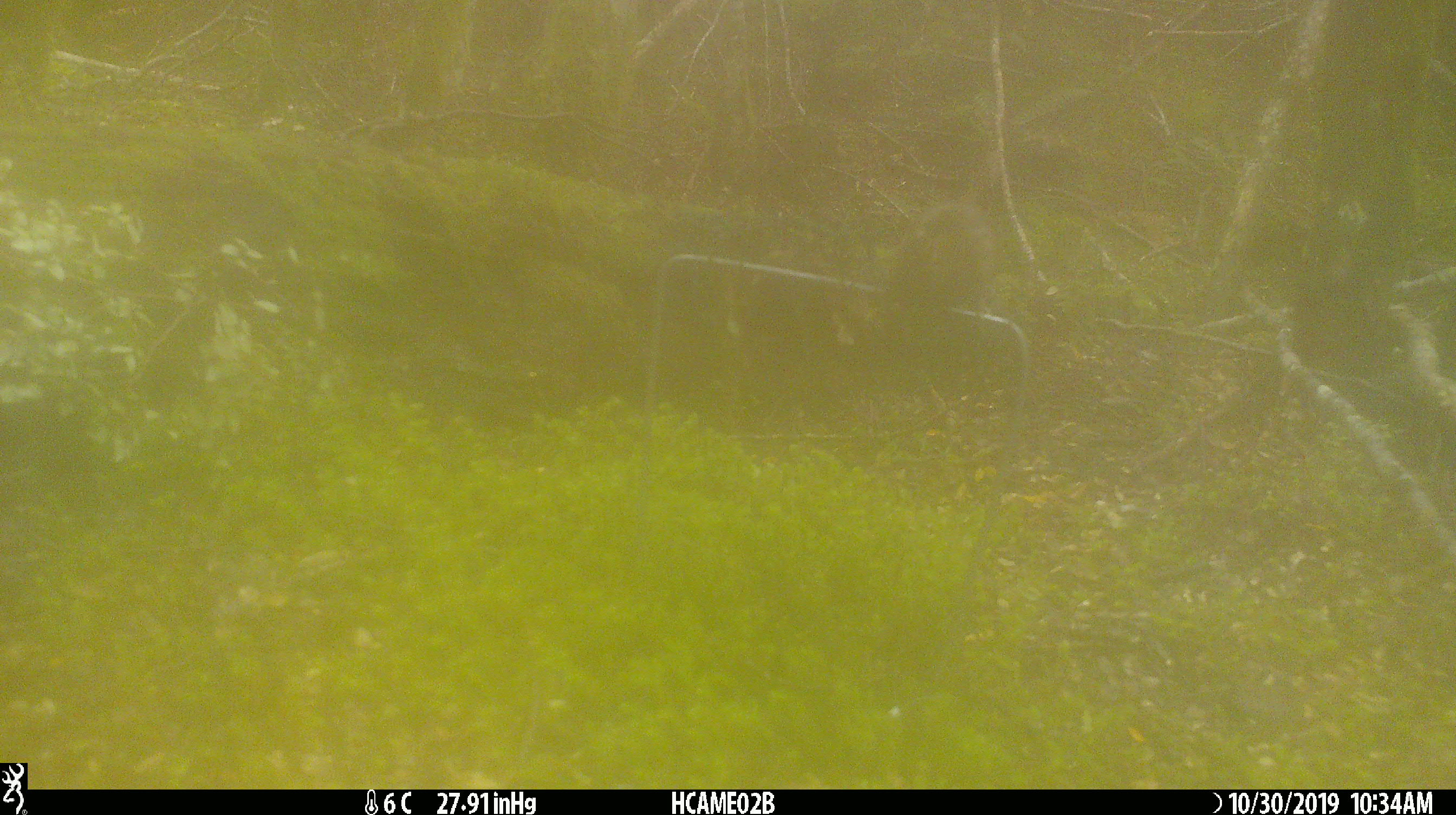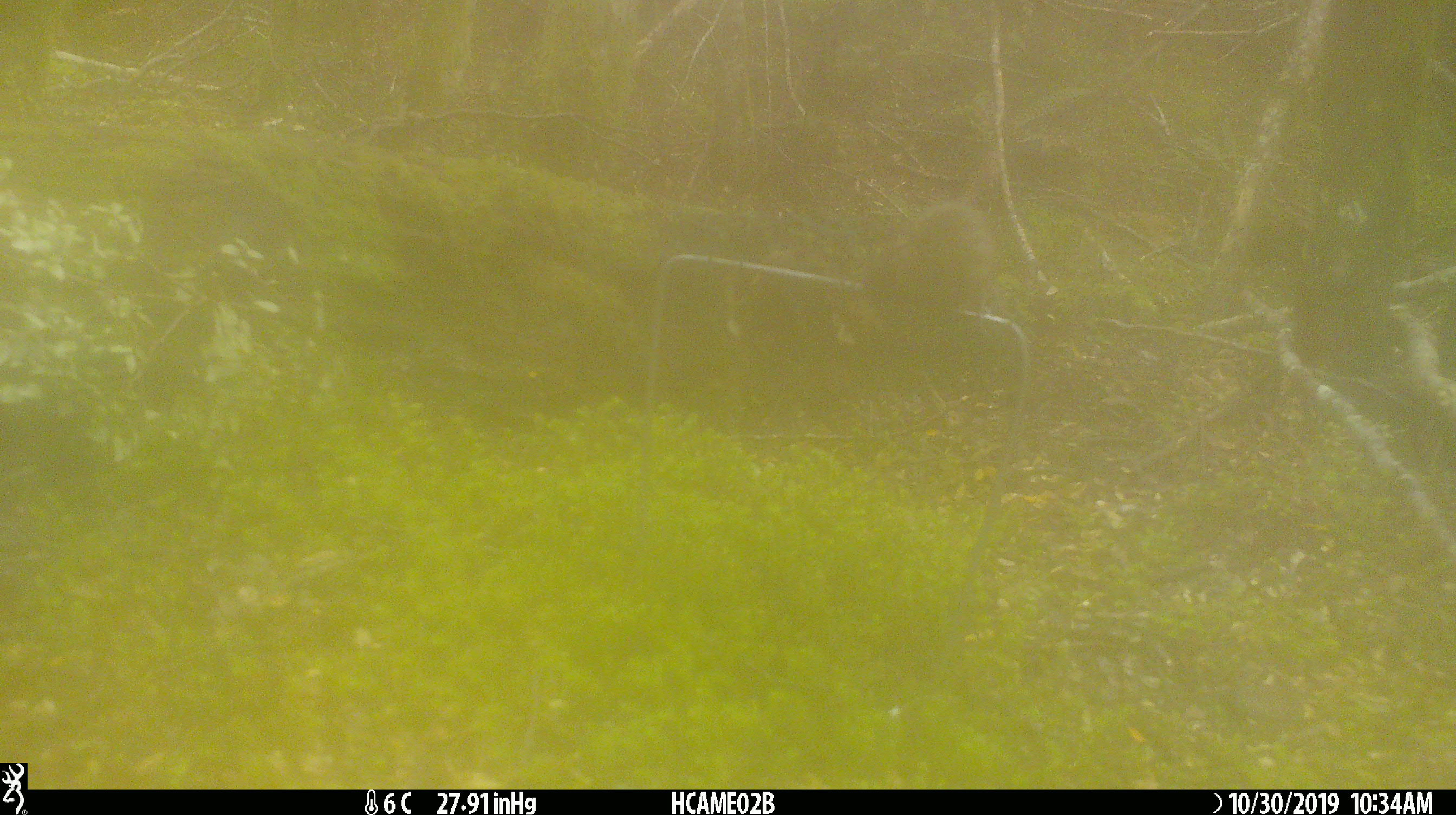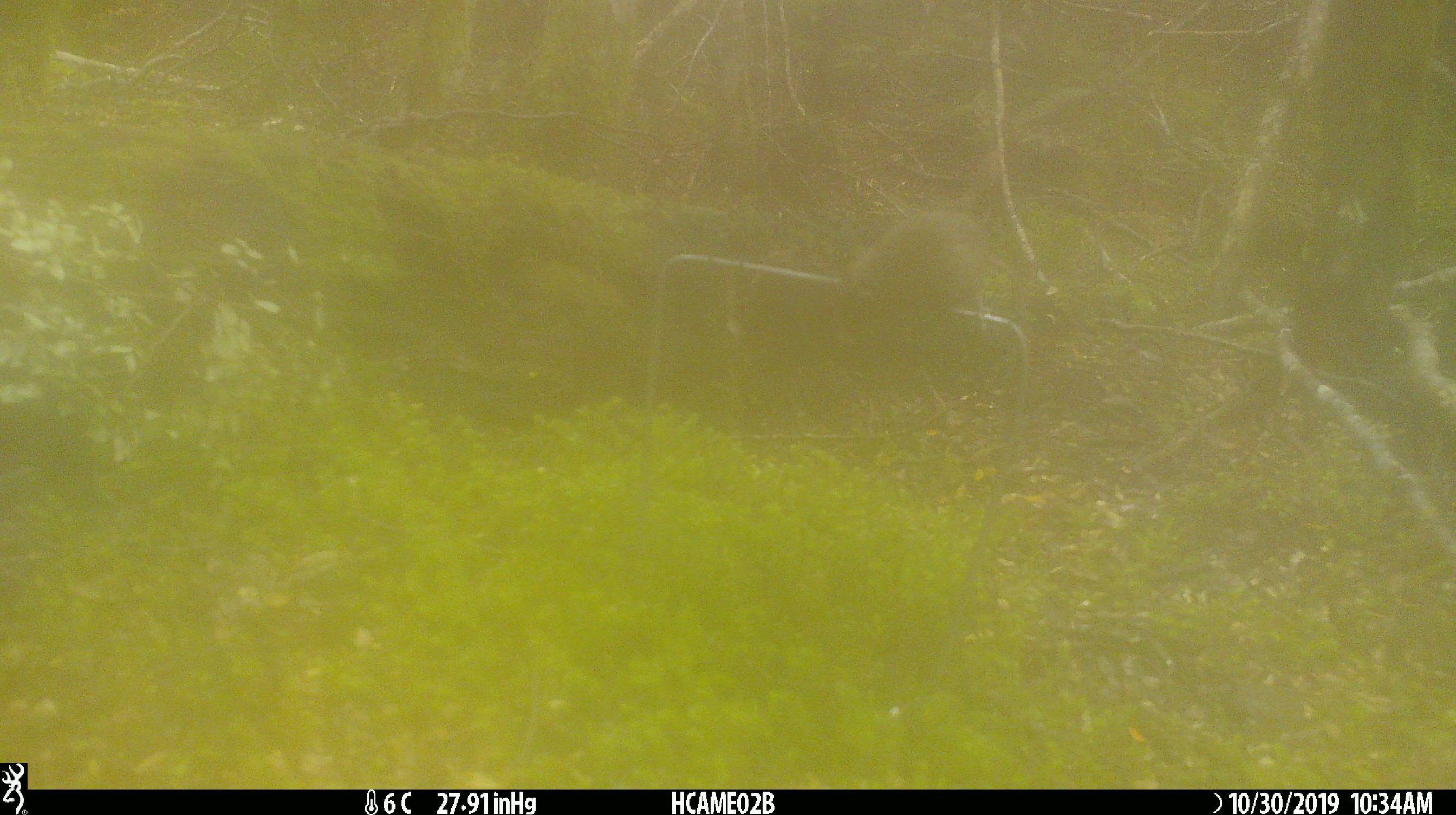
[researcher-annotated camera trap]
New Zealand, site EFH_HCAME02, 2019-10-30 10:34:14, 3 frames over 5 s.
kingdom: Animalia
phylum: Chordata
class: Mammalia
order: Rodentia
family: Muridae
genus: Mus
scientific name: Mus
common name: mouse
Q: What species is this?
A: Mouse (Mus).